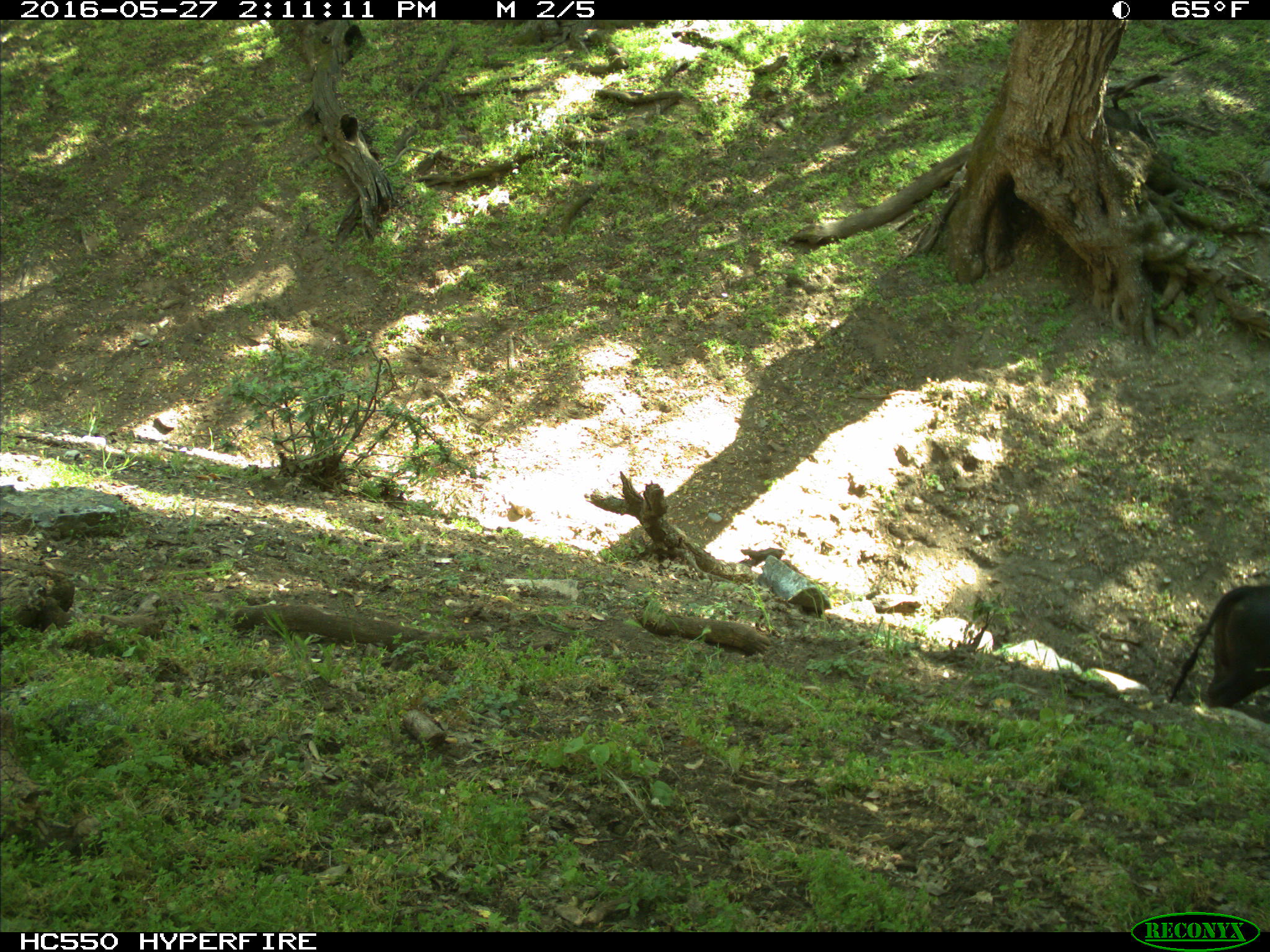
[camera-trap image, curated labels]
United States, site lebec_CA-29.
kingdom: Animalia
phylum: Chordata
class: Mammalia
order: Artiodactyla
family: Bovidae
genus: Bos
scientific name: Bos taurus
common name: domestic cow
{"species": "Bos taurus (domestic cow)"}